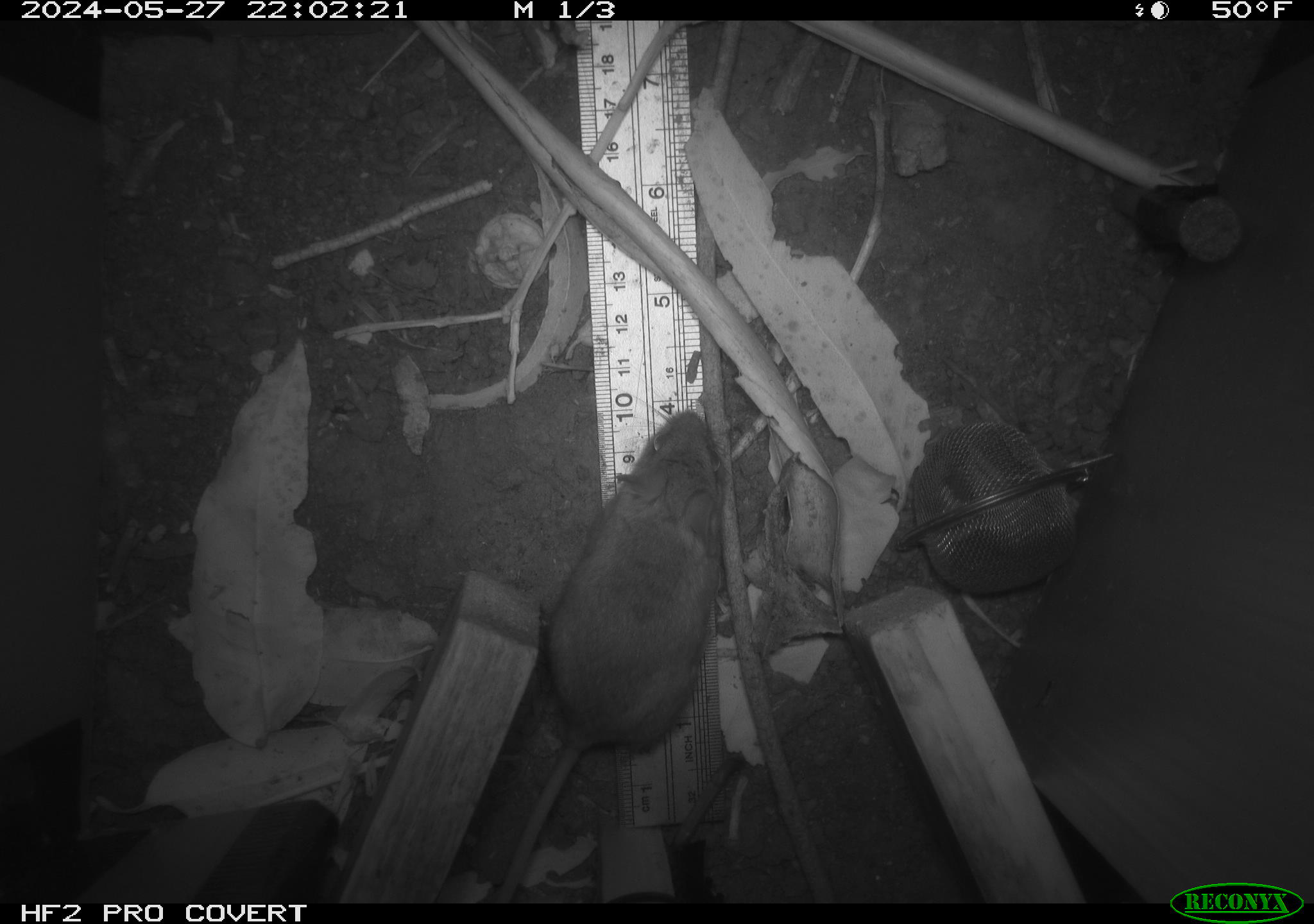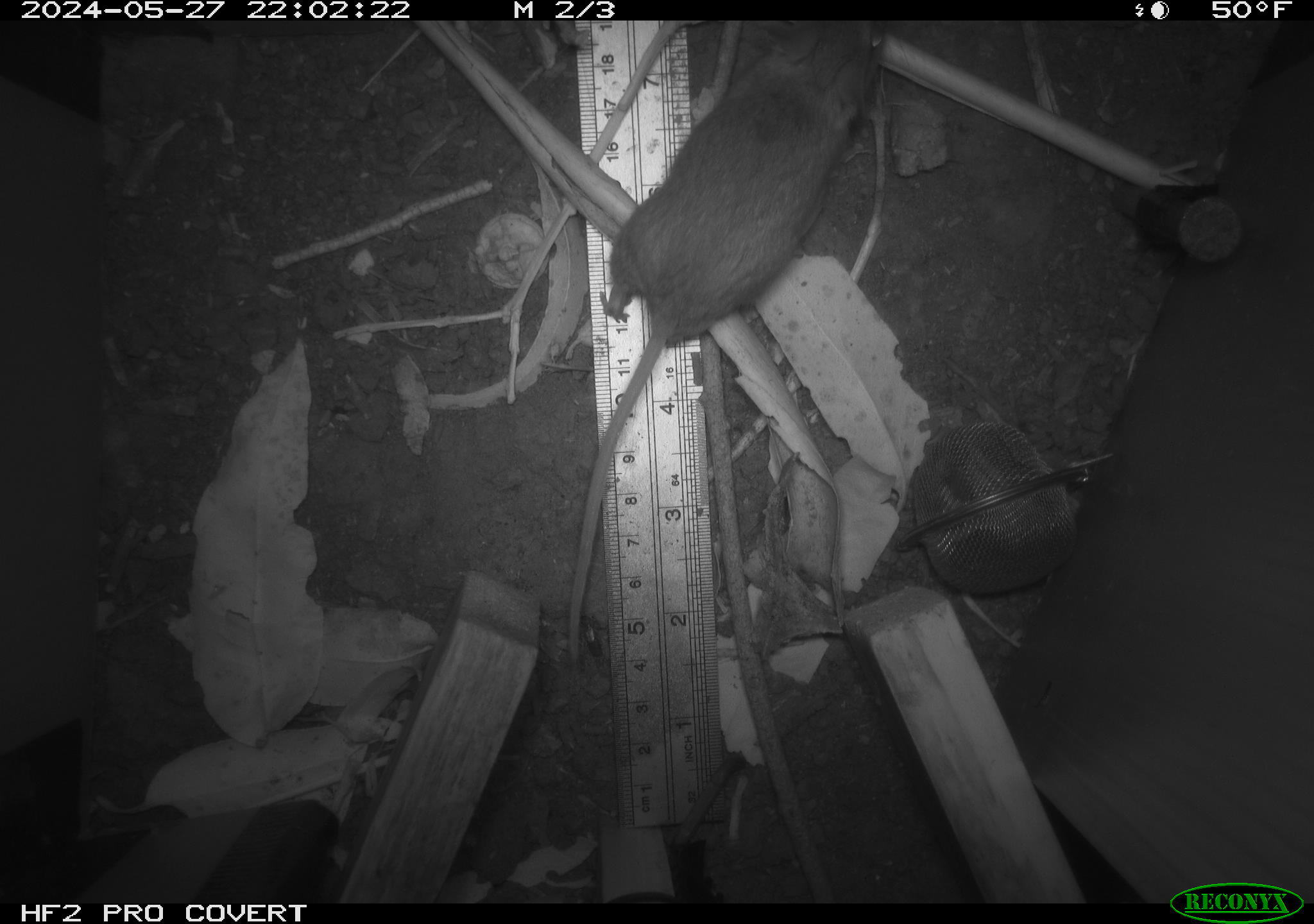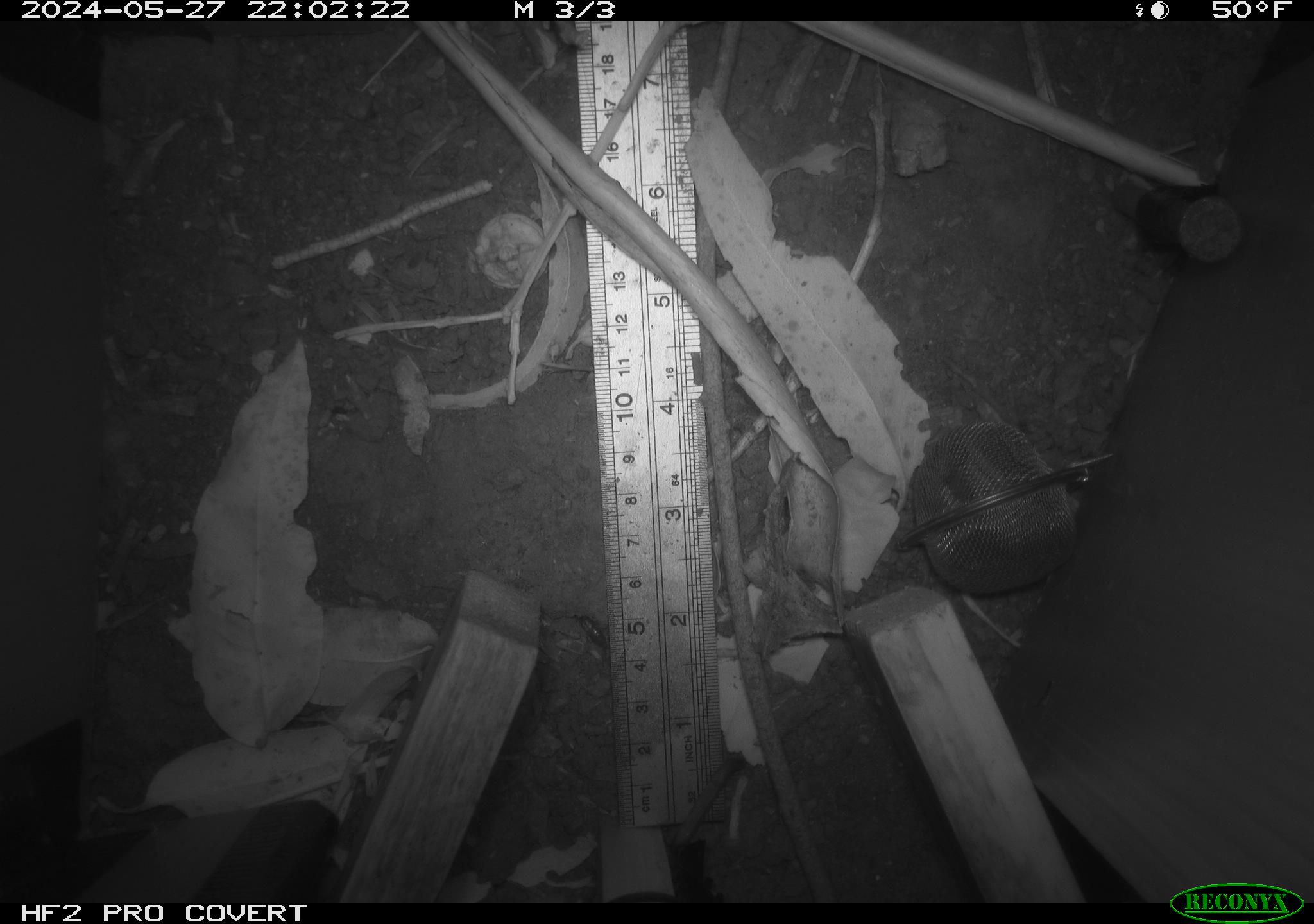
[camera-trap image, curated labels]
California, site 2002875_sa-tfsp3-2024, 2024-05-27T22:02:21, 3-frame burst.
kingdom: Animalia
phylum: Chordata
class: Mammalia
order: Rodentia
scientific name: Rodentia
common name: rodent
Rodent (Rodentia).